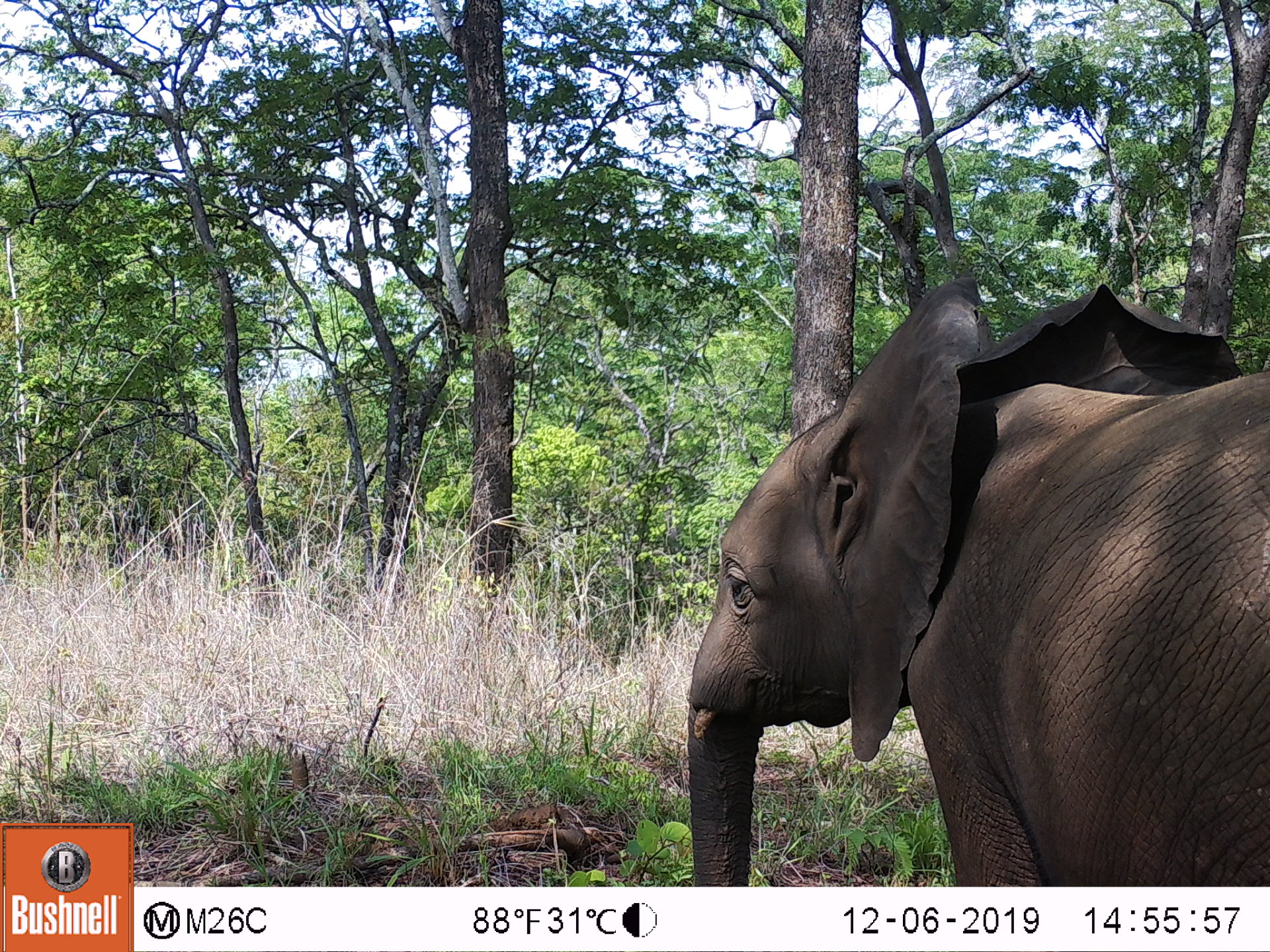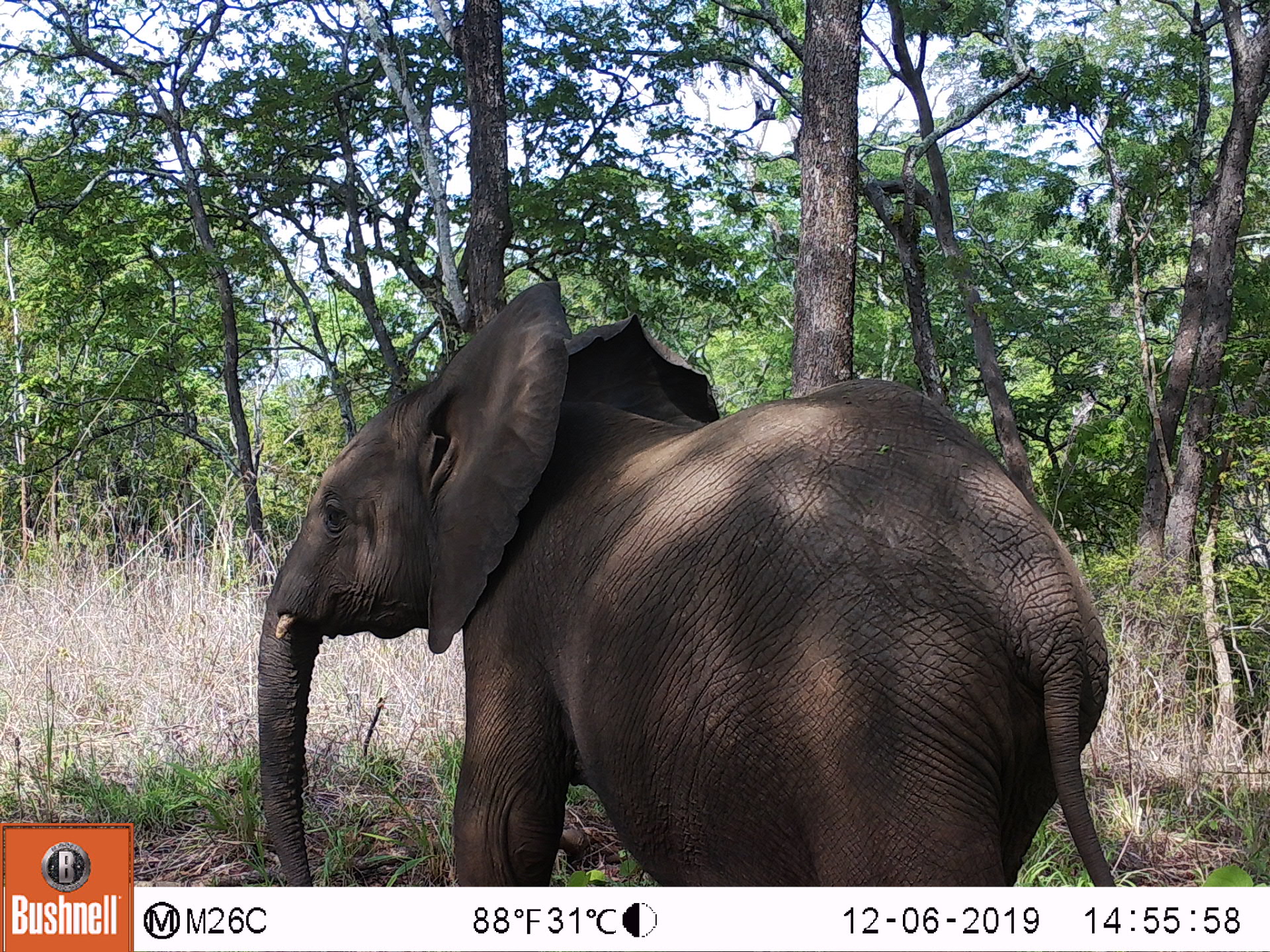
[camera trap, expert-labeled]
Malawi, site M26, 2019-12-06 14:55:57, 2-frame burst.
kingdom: Animalia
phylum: Chordata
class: Mammalia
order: Proboscidea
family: Elephantidae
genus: Loxodonta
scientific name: Loxodonta africana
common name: african savanna elephant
African savanna elephant (Loxodonta africana), count 1.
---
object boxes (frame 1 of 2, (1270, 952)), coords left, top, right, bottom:
african savanna elephant: 683, 282, 1265, 880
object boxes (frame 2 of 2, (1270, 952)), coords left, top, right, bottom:
african savanna elephant: 251, 279, 1118, 883